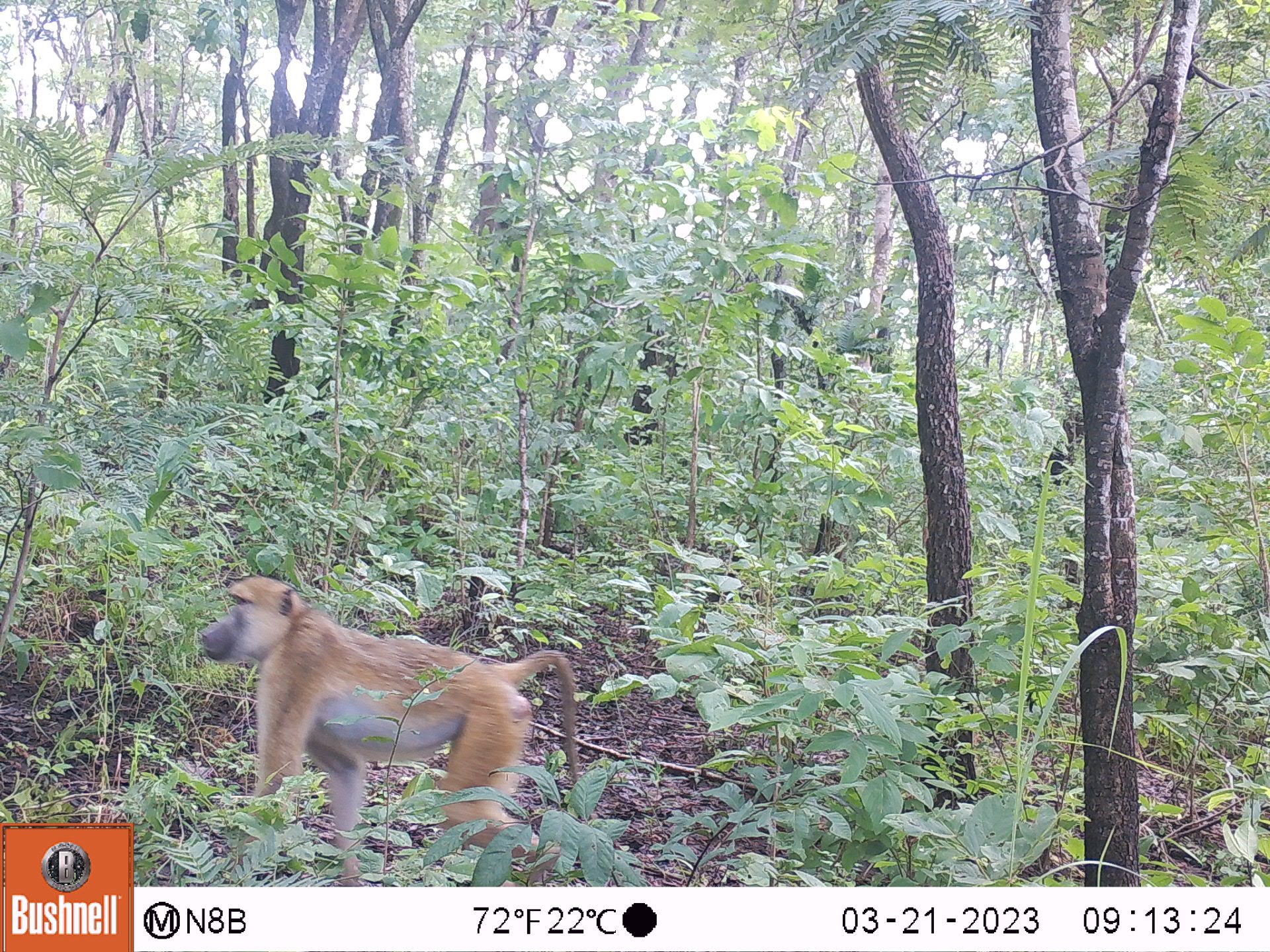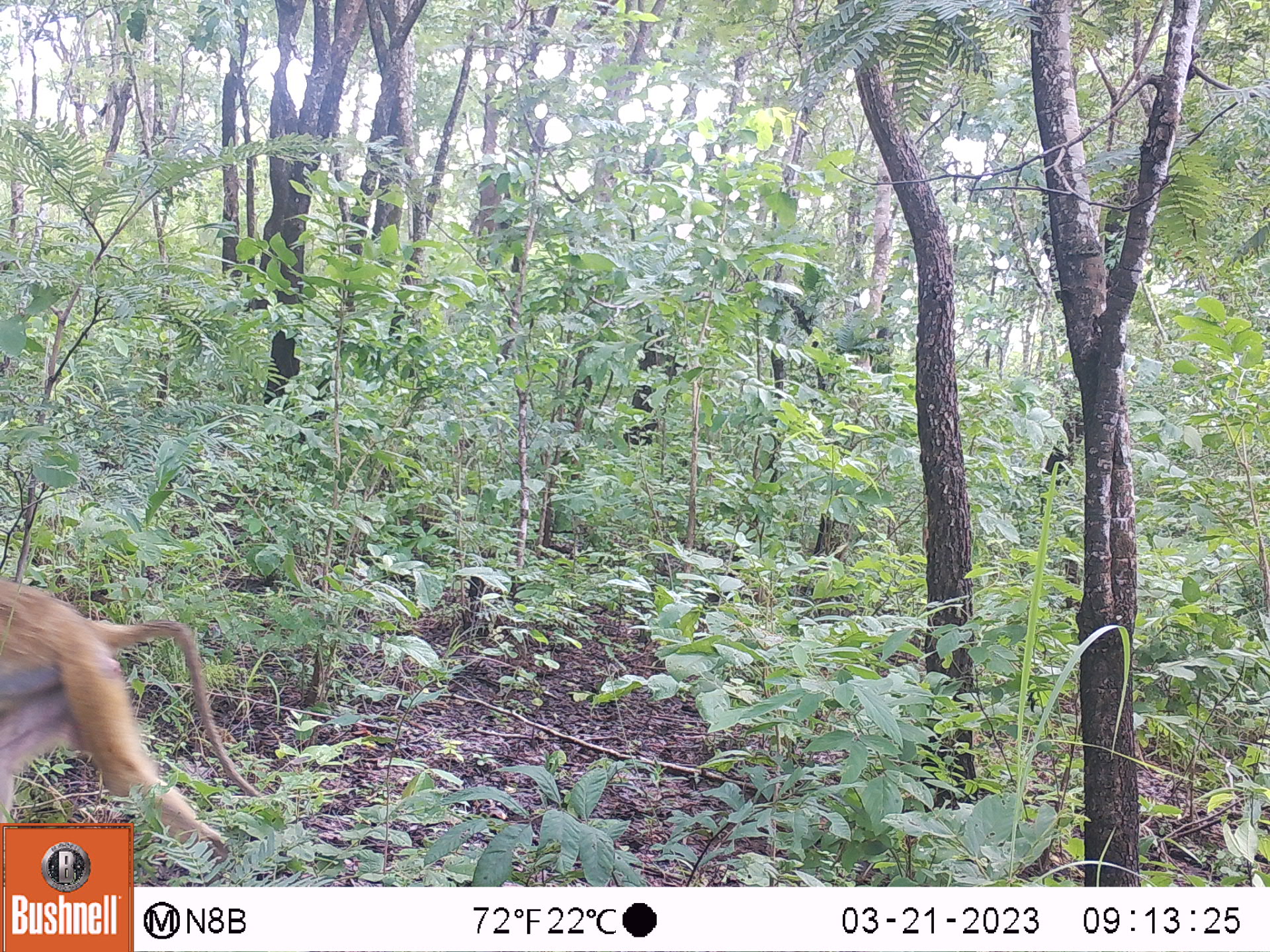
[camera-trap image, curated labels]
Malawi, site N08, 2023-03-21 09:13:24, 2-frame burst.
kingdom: Animalia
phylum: Chordata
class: Mammalia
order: Primates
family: Cercopithecidae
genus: Papio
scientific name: Papio cynocephalus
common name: yellow baboon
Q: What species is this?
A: Yellow baboon (Papio cynocephalus).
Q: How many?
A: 1.